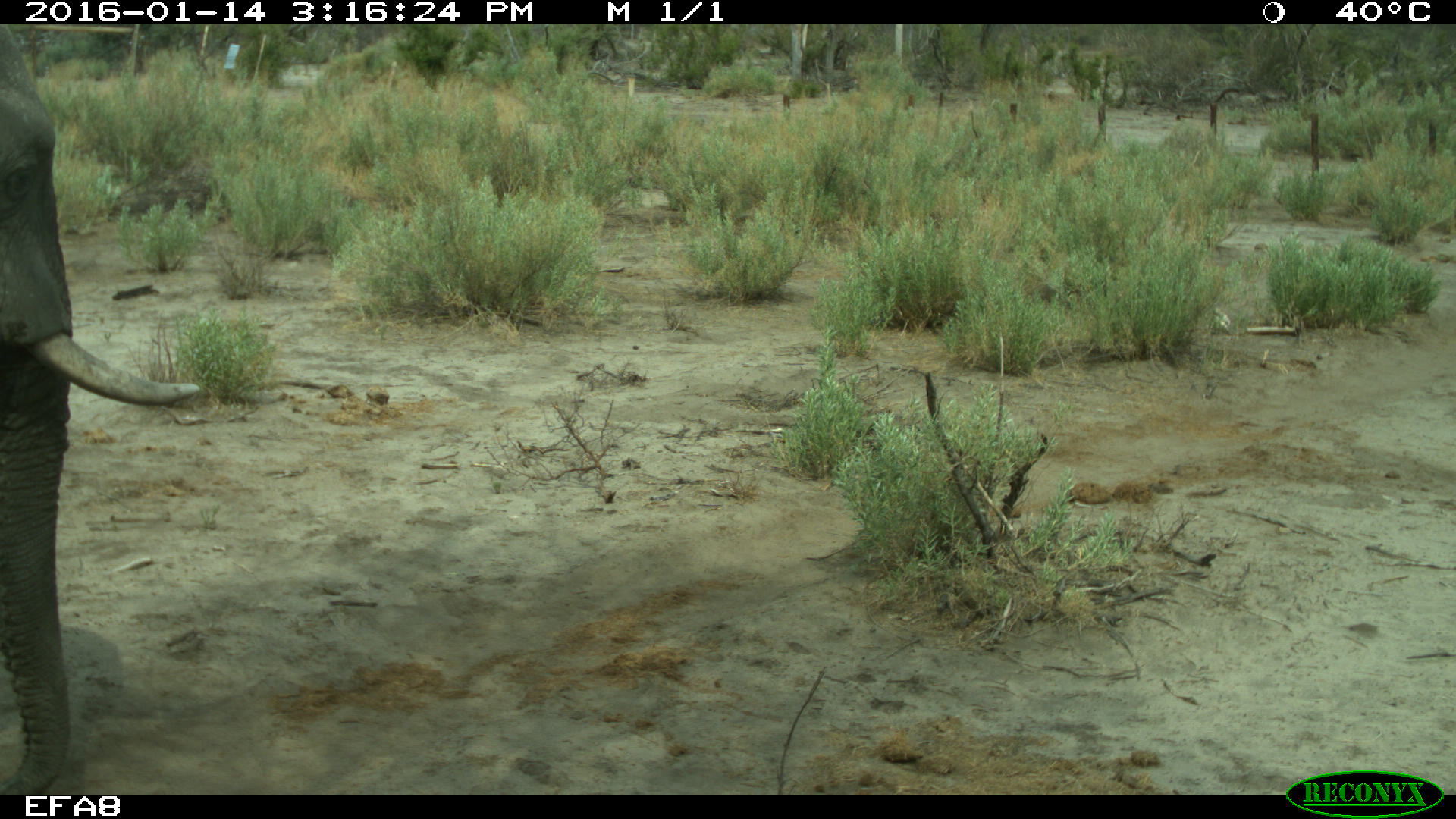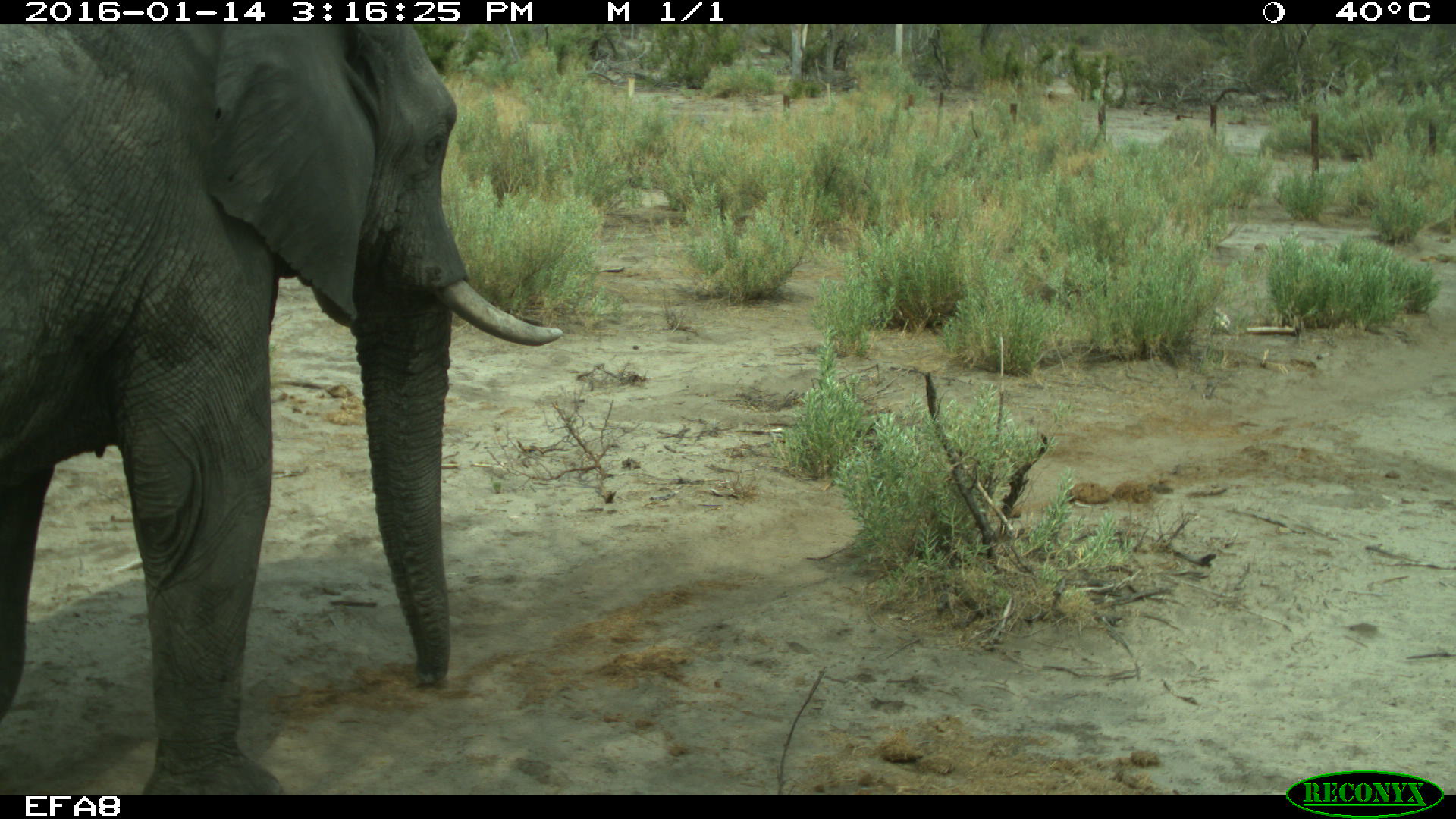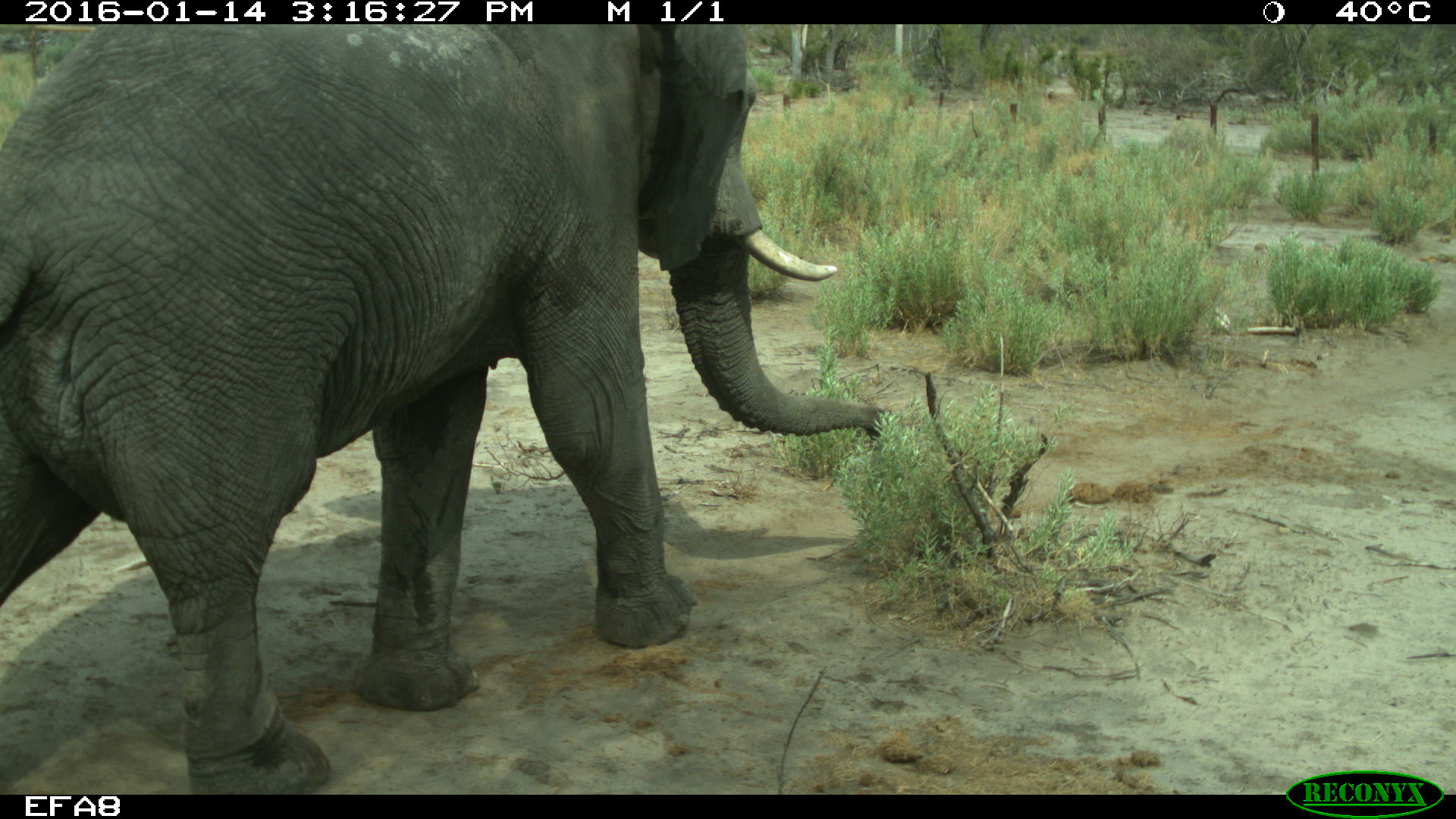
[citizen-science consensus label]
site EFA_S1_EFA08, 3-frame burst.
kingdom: Animalia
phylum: Chordata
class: Mammalia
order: Proboscidea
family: Elephantidae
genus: Loxodonta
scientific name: Loxodonta africana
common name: african bush elephant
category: elephant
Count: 1.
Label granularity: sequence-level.